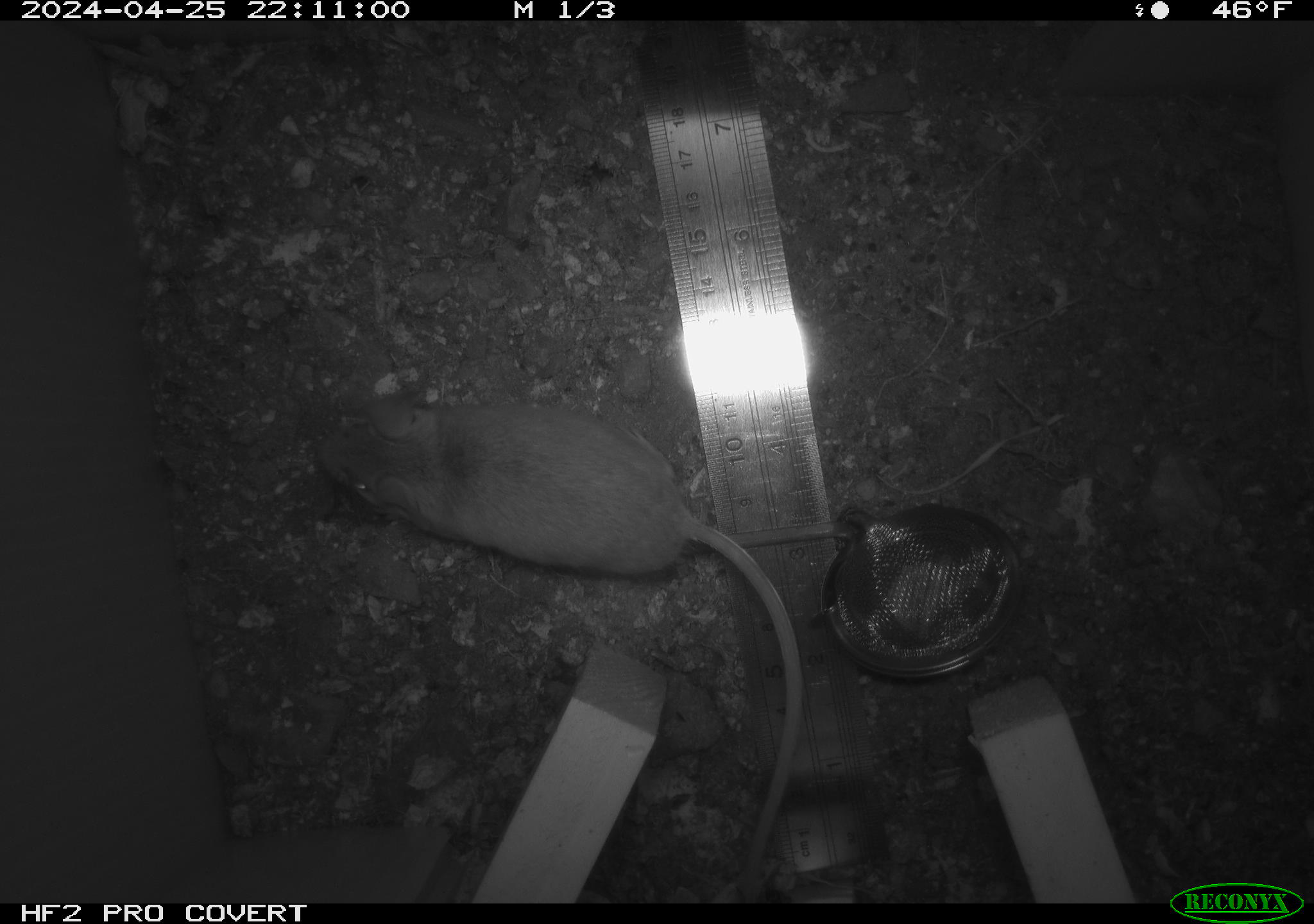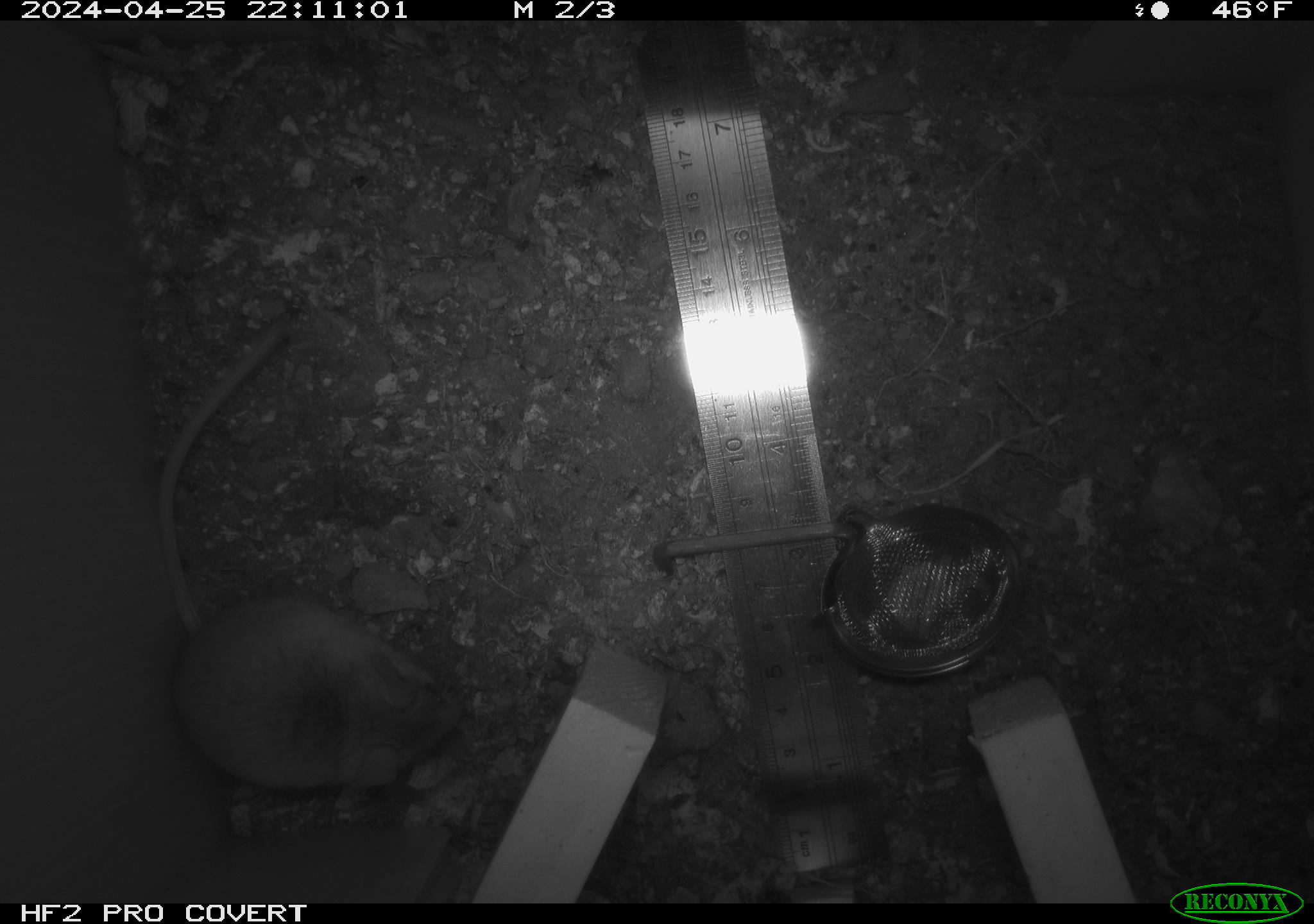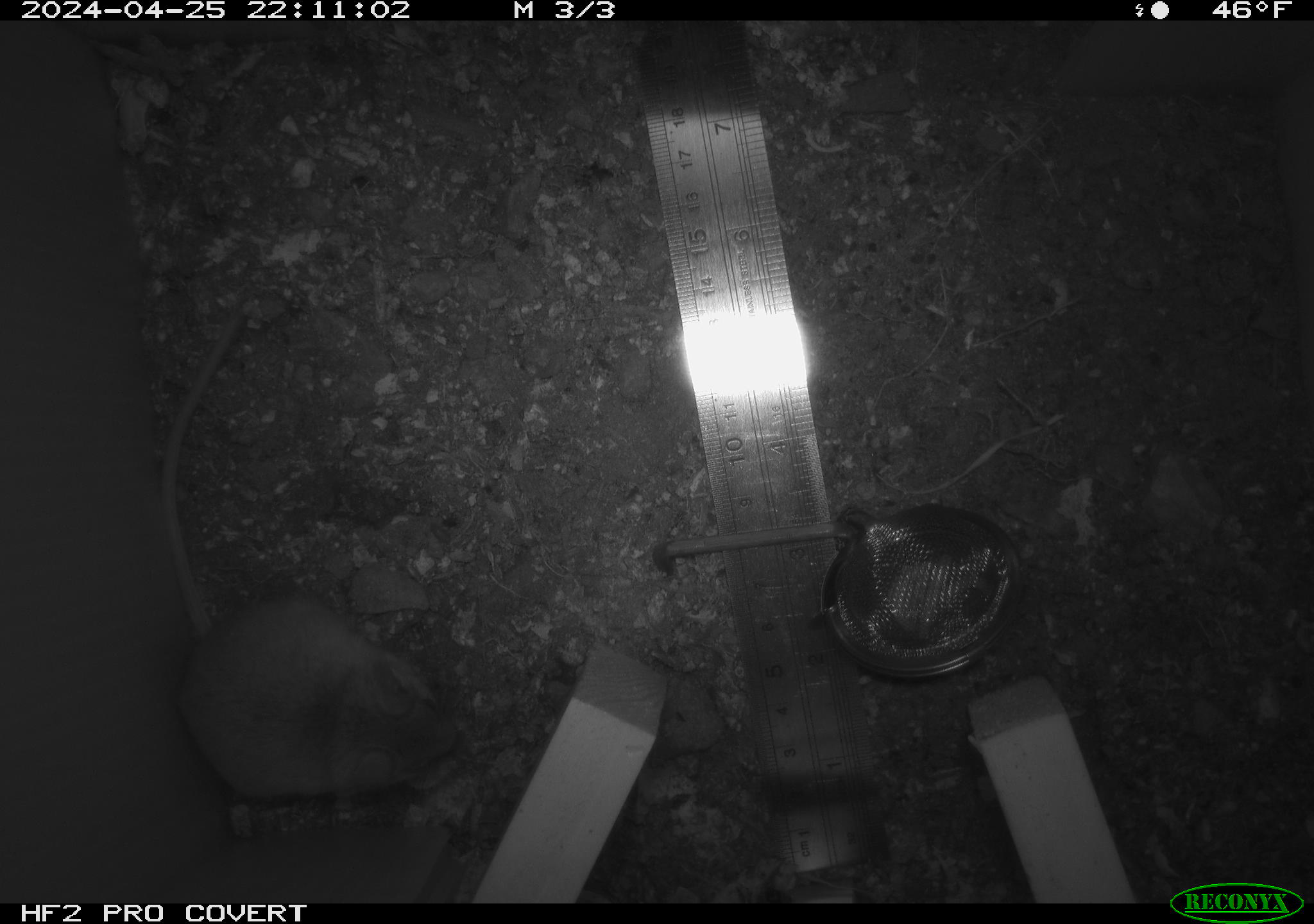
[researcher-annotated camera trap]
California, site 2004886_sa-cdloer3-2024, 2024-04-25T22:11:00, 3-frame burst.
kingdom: Animalia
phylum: Chordata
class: Mammalia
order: Rodentia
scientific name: Rodentia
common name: mouse species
Mouse species (Rodentia).